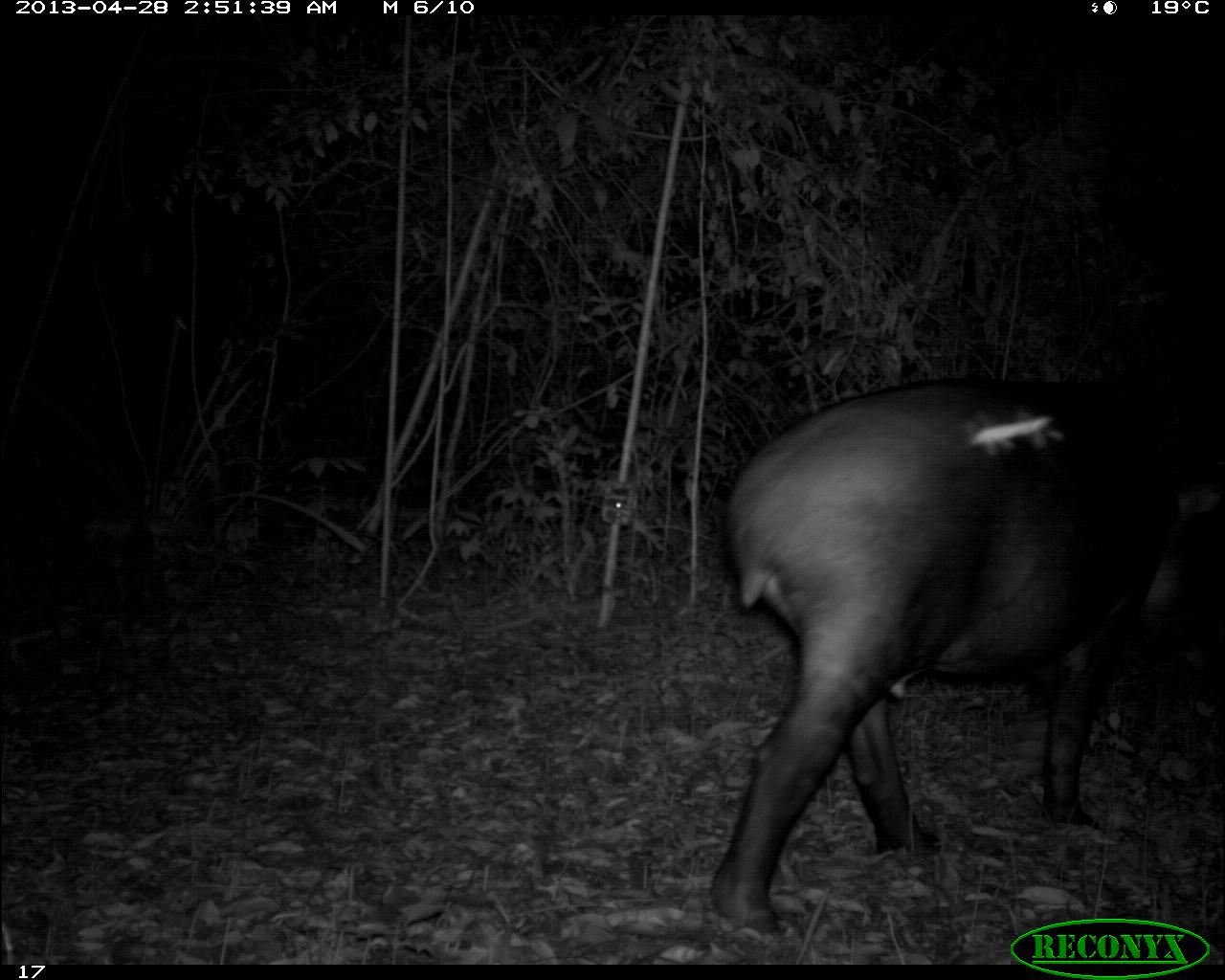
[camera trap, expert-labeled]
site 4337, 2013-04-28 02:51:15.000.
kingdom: Animalia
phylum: Chordata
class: Mammalia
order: Perissodactyla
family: Tapiridae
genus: Tapirus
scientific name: Tapirus bairdii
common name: baird's tapir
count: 1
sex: female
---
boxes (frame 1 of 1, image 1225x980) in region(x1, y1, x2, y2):
tapirus bairdii: region(704, 350, 1225, 935)